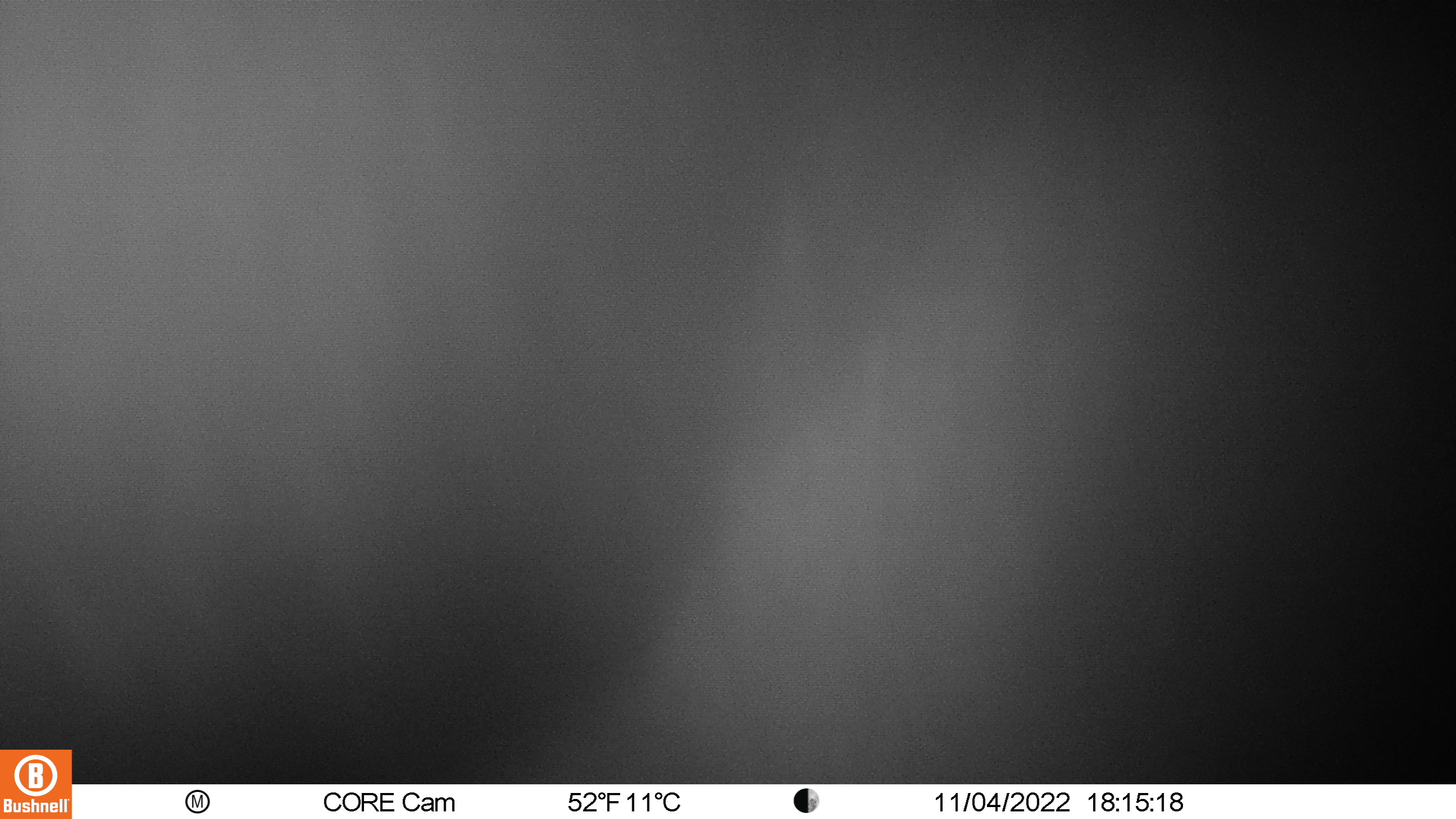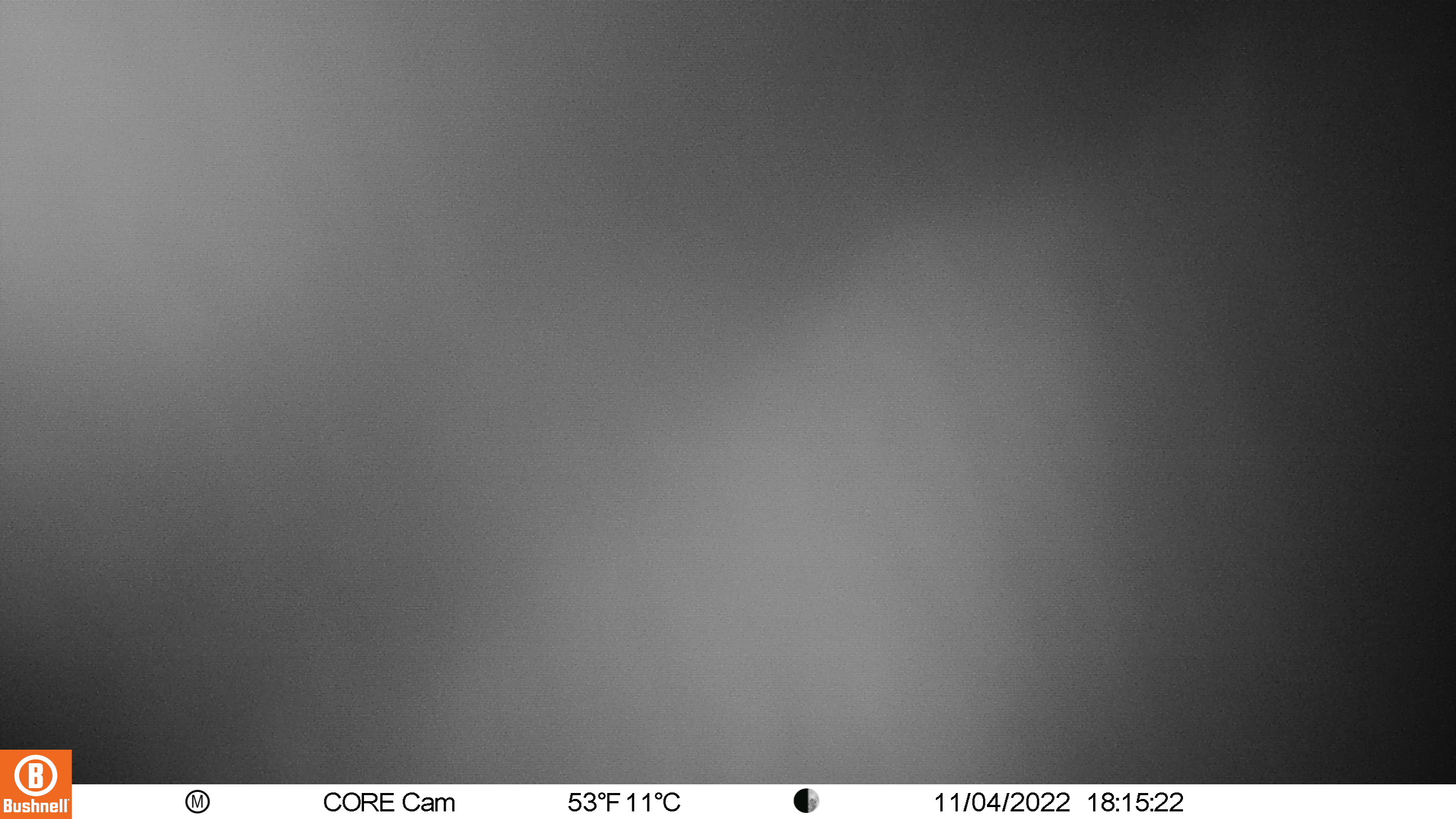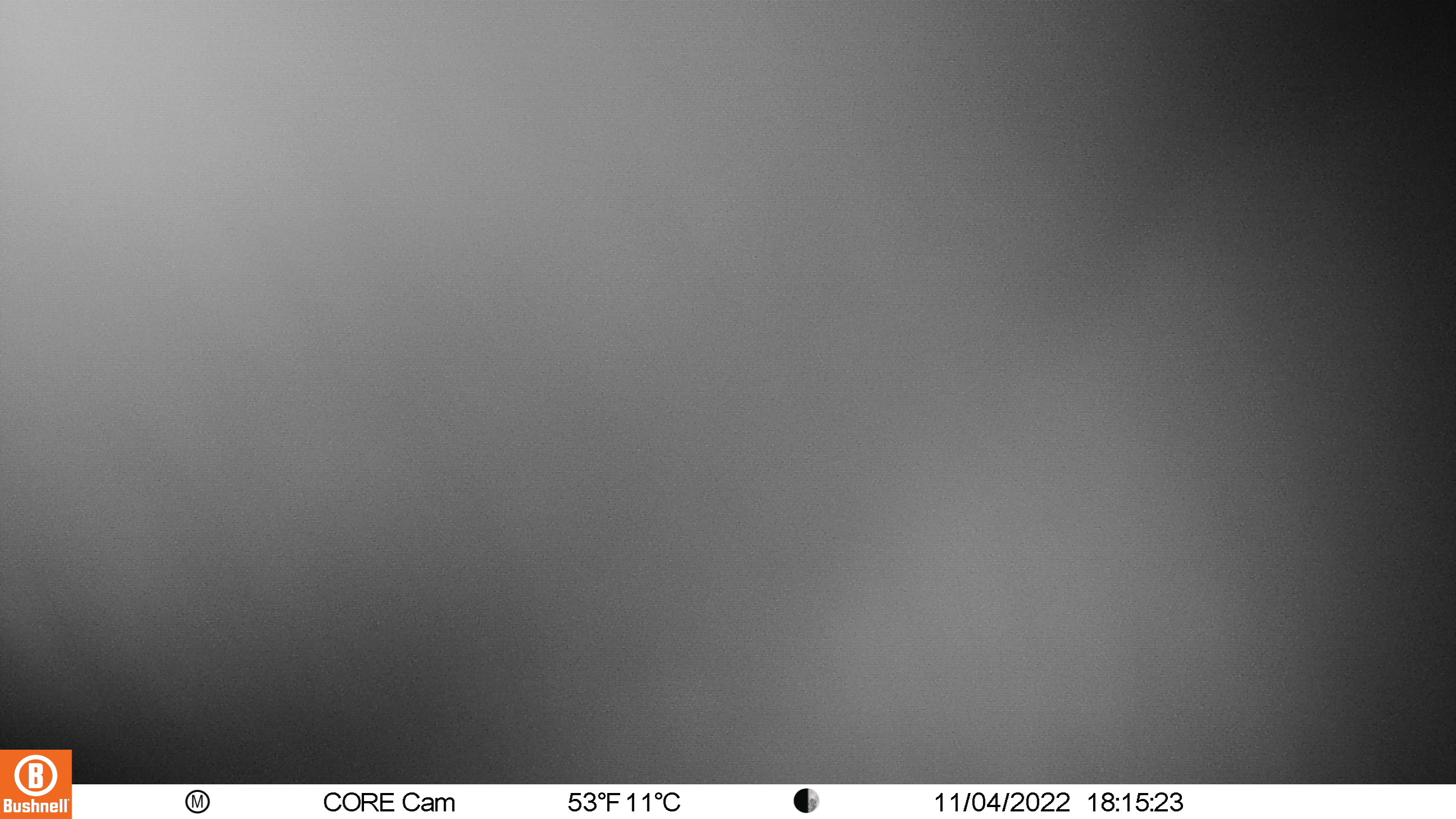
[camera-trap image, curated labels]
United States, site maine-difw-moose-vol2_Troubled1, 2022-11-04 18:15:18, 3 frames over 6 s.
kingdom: Animalia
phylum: Chordata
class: Mammalia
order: Artiodactyla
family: Cervidae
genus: Alces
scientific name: Alces alces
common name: moose